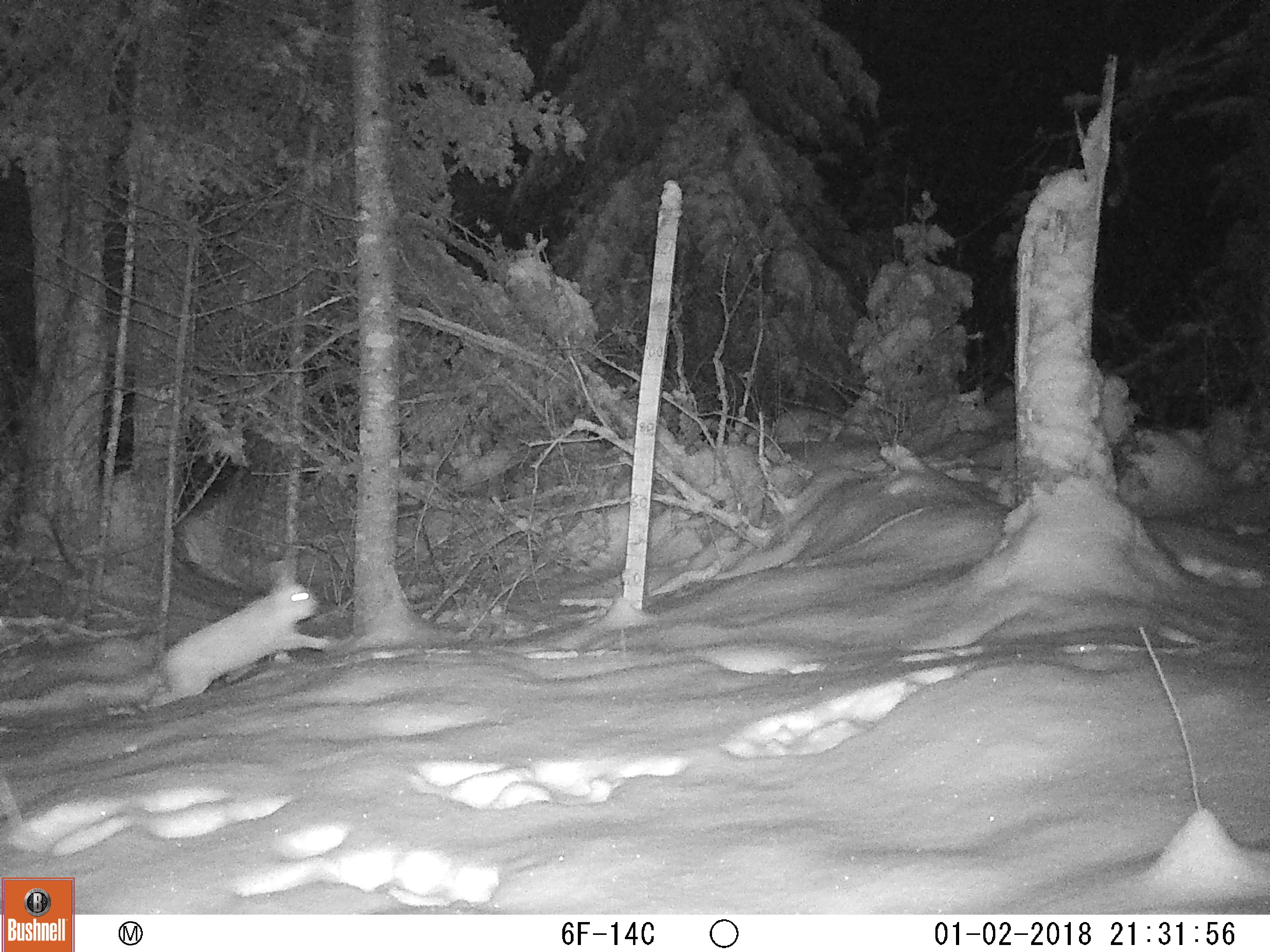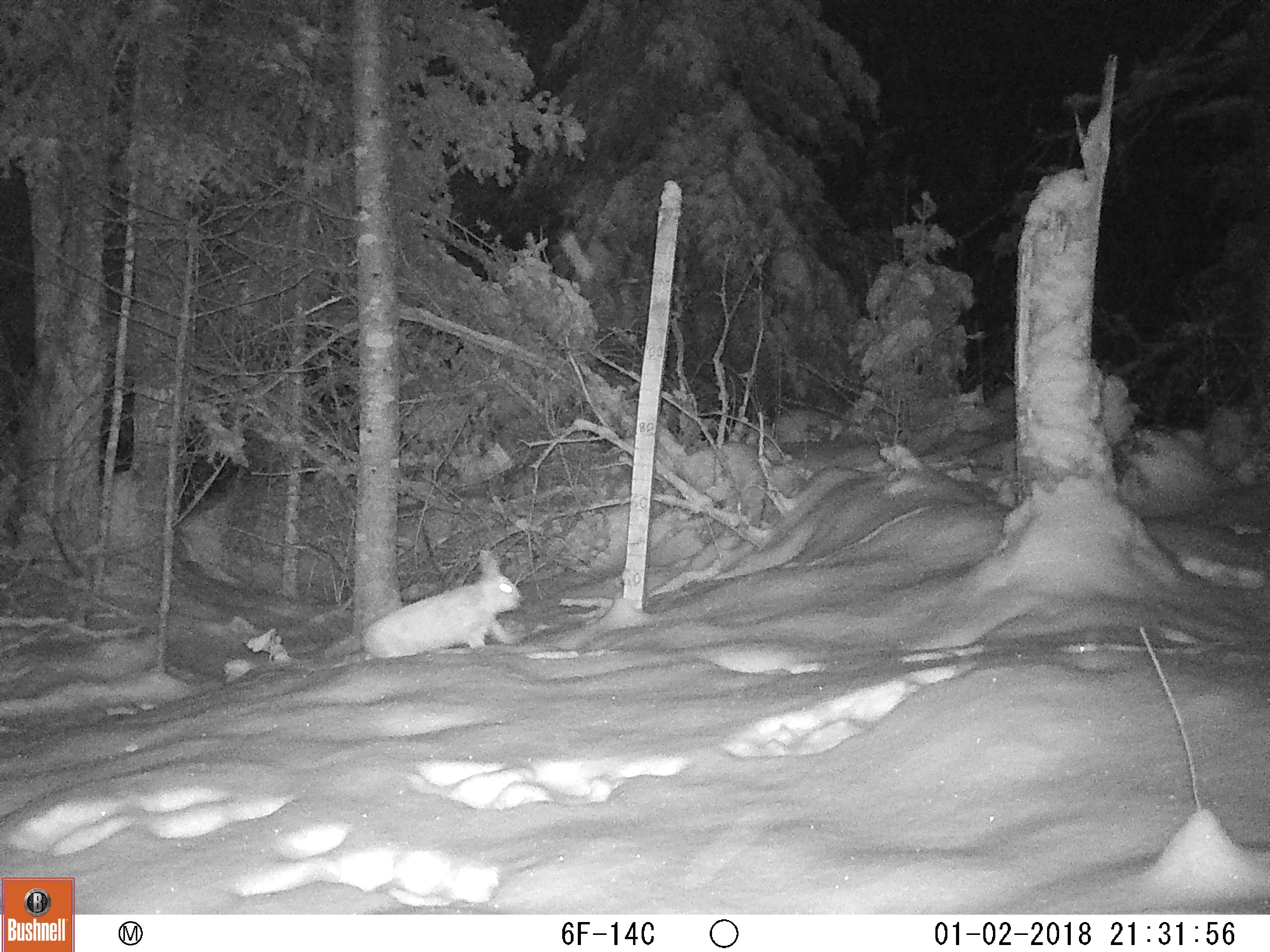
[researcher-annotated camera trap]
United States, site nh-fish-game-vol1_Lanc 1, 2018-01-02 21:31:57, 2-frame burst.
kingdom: Animalia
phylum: Chordata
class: Mammalia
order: Lagomorpha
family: Leporidae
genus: Lepus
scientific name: Lepus americanus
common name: snowshoe hare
Snowshoe hare (Lepus americanus).